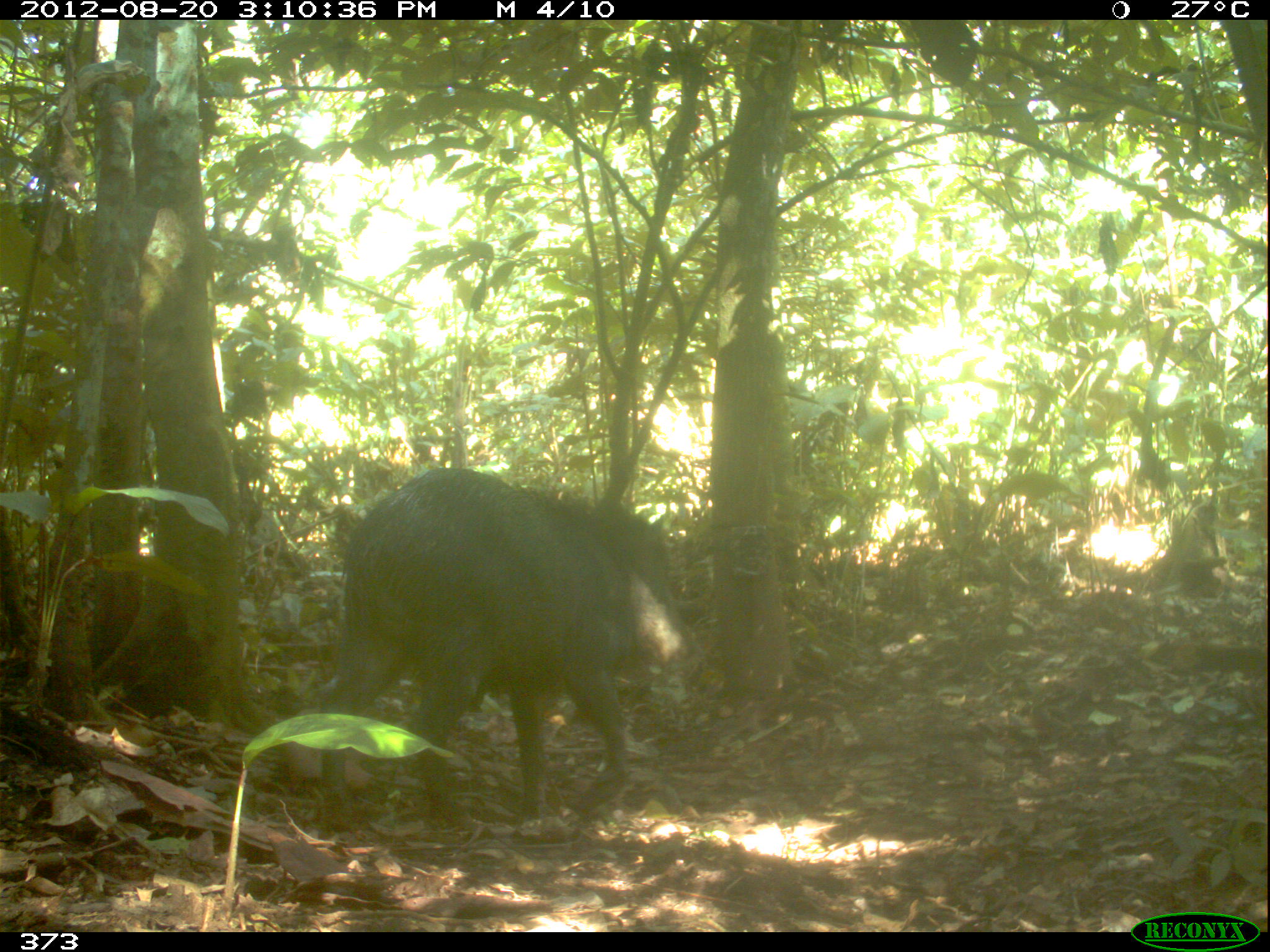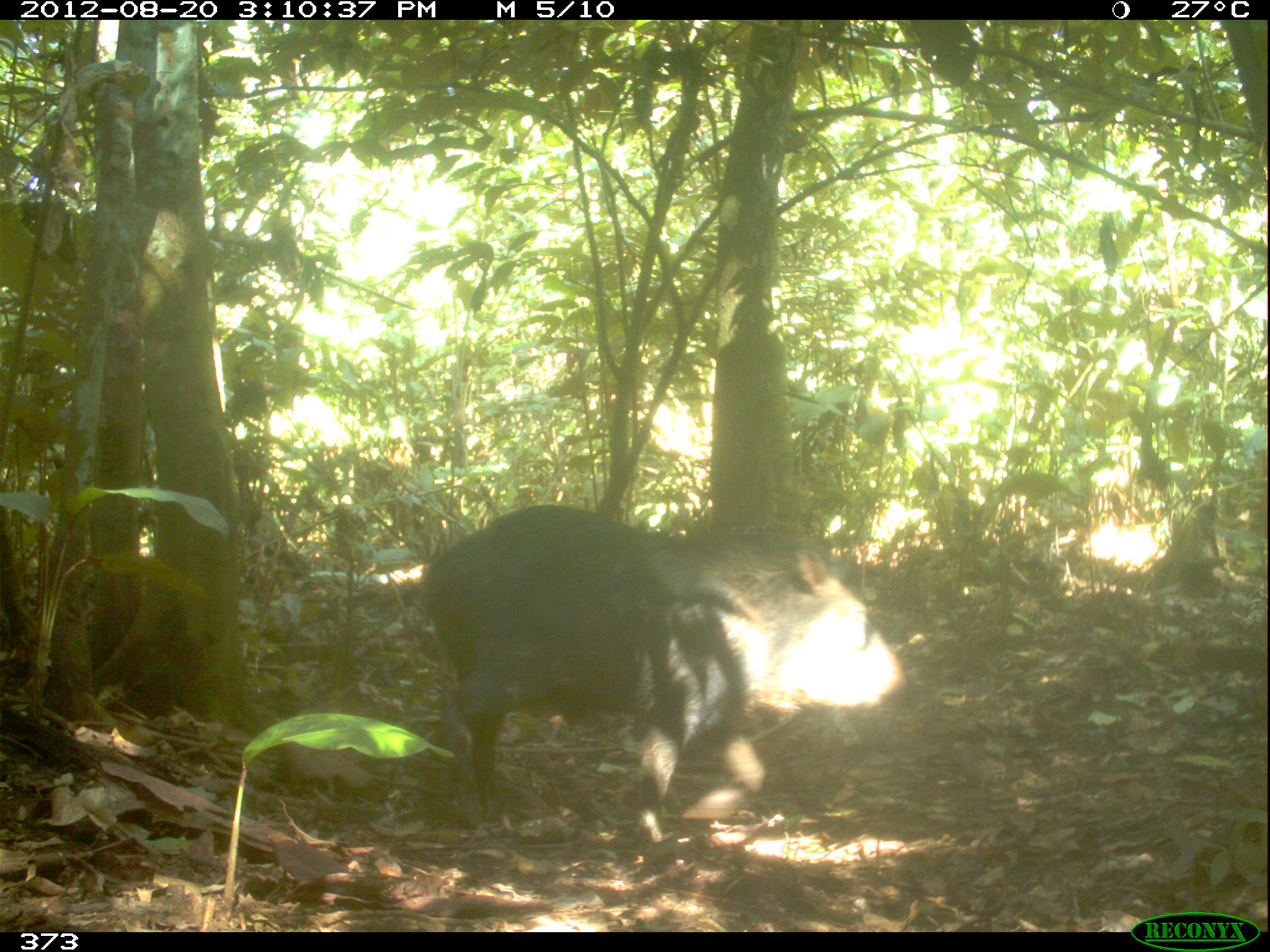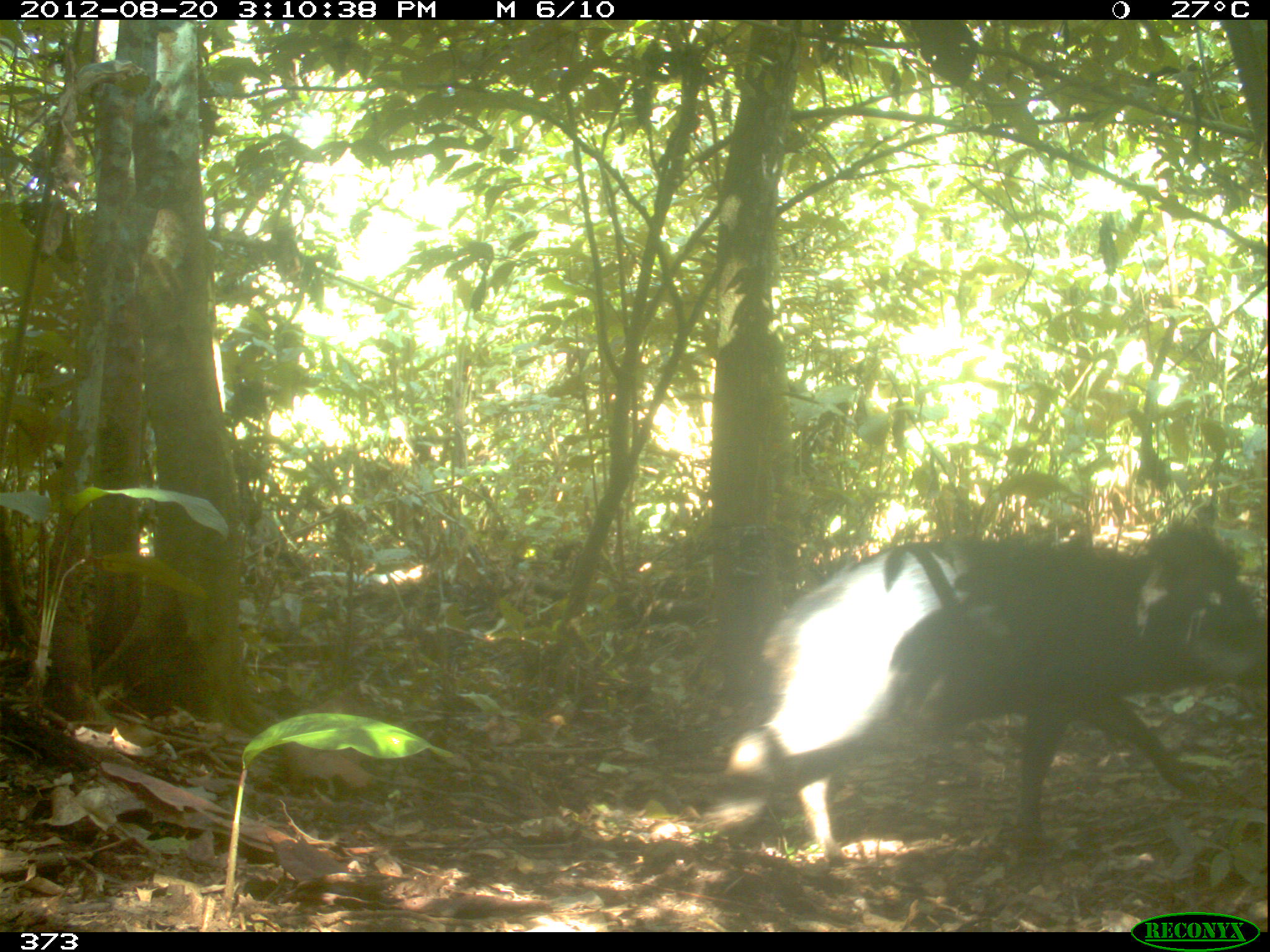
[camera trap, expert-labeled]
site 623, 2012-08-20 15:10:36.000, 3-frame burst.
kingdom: Animalia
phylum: Chordata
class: Mammalia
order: Artiodactyla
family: Tayassuidae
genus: Tayassu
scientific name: Tayassu pecari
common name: white-lipped peccary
Tayassu pecari (white-lipped peccary).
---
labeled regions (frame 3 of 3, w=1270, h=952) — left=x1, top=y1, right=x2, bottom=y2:
tayassu pecari: left=727, top=516, right=1268, bottom=878